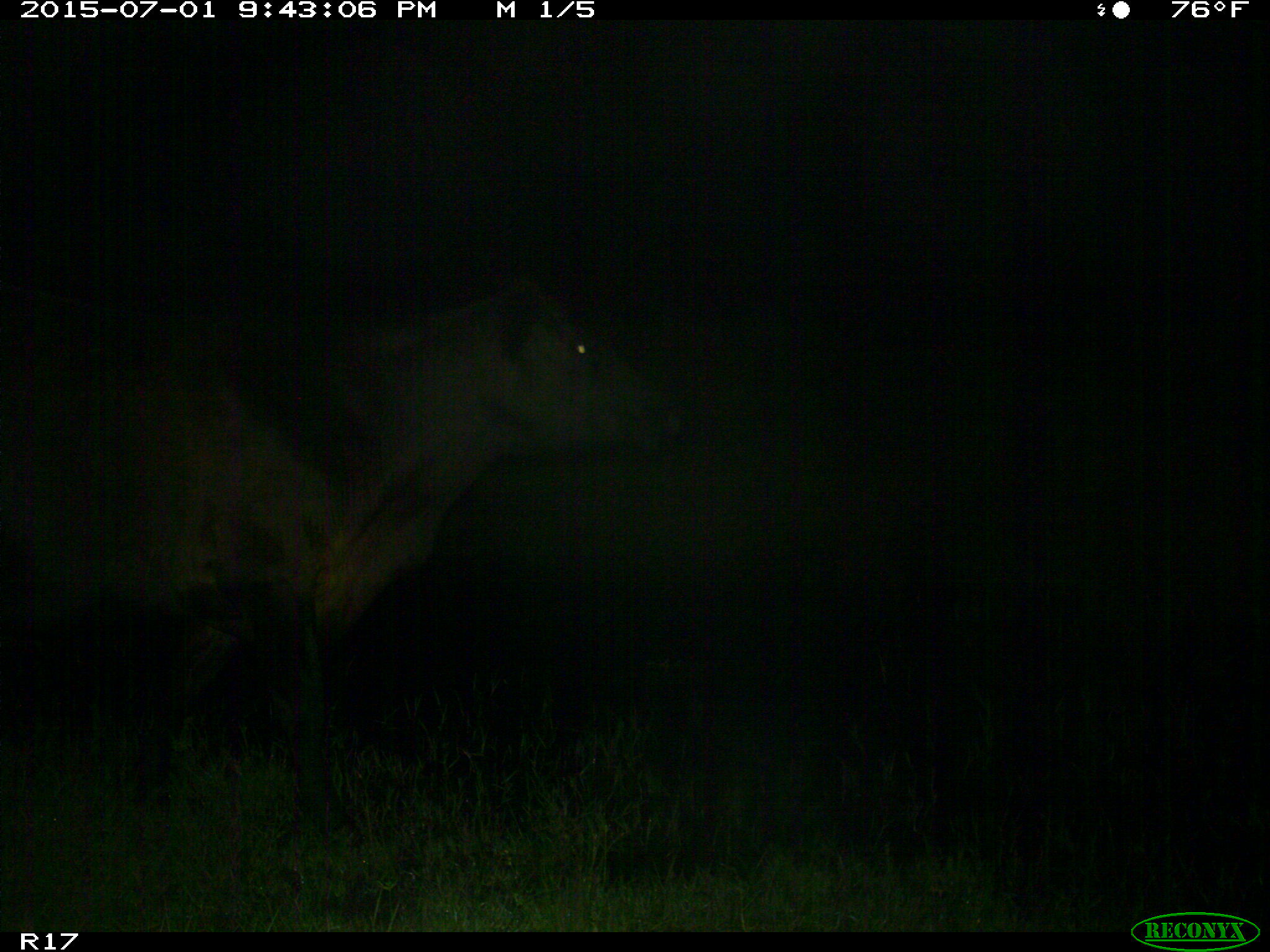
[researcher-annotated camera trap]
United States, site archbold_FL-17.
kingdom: Animalia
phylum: Chordata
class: Mammalia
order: Artiodactyla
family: Bovidae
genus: Bos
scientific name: Bos taurus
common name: domestic cow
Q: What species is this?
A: Bos taurus (domestic cow).